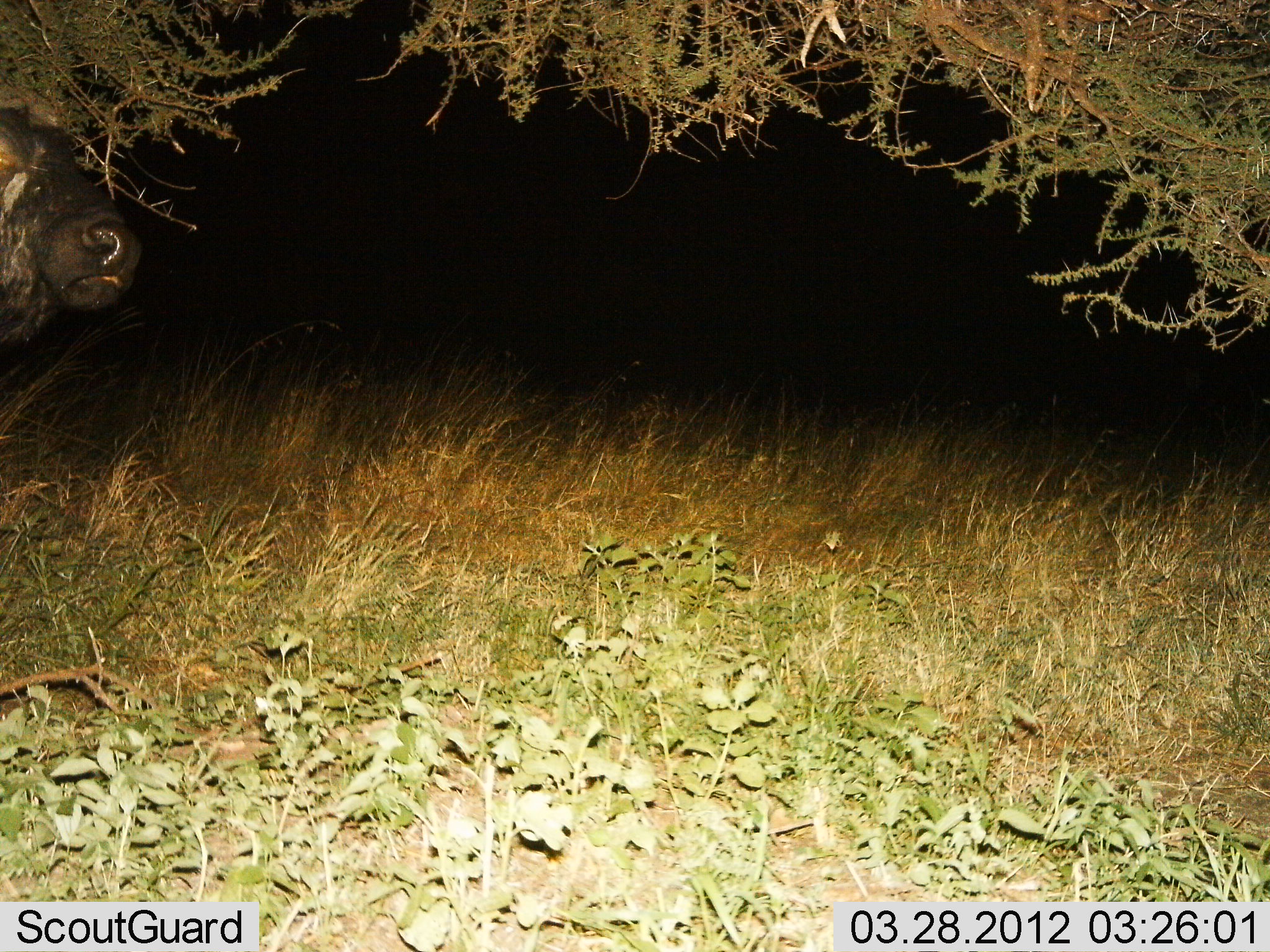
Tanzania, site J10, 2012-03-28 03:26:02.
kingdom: Animalia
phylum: Chordata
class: Mammalia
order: Artiodactyla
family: Bovidae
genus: Syncerus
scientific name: Syncerus caffer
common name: cape buffalo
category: buffalo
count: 1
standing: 86%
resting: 0%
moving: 14%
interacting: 0%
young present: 0%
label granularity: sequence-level